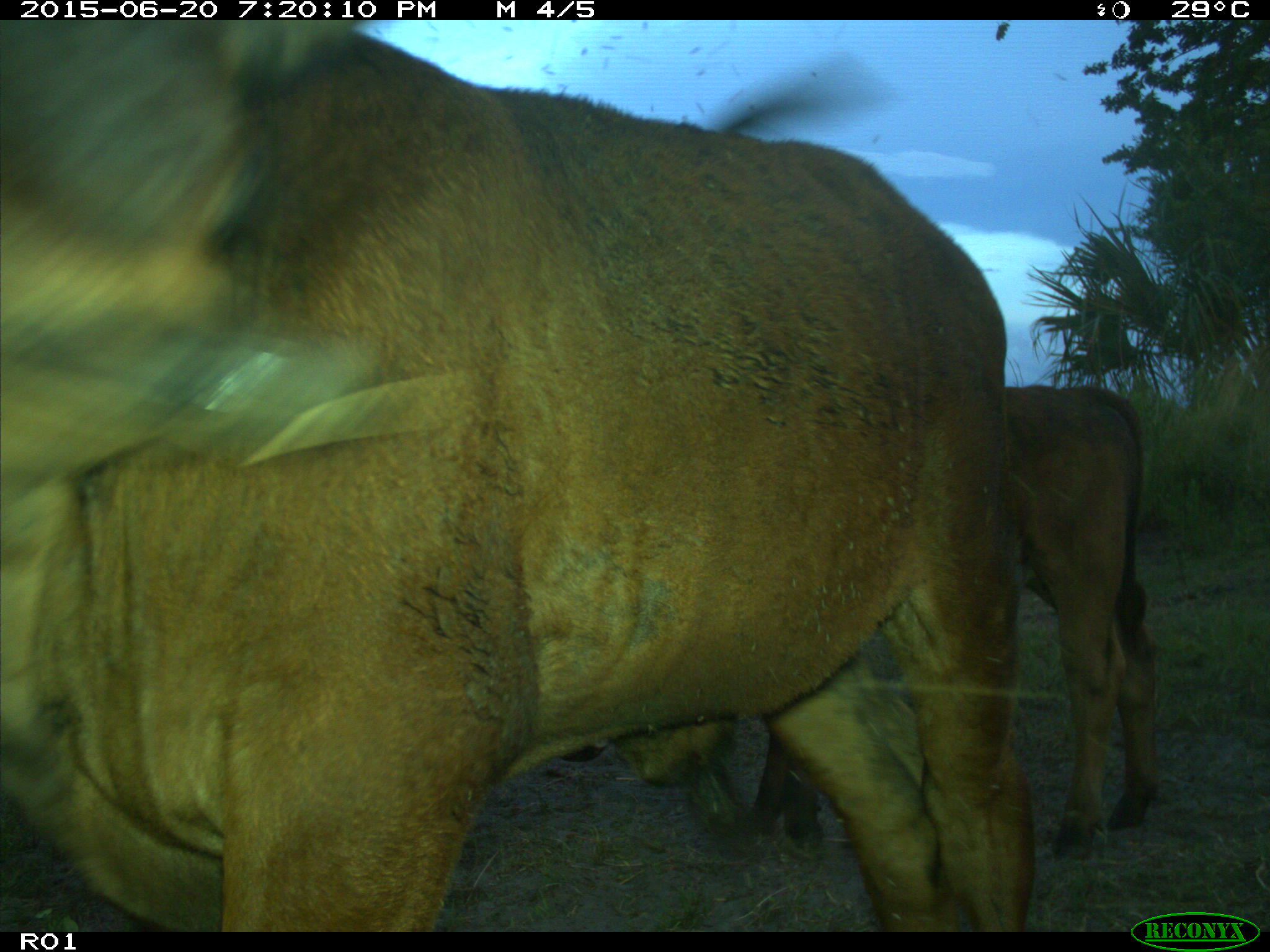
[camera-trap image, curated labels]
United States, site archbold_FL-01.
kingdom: Animalia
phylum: Chordata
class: Mammalia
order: Artiodactyla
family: Bovidae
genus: Bos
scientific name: Bos taurus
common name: domestic cow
Bos taurus (domestic cow).